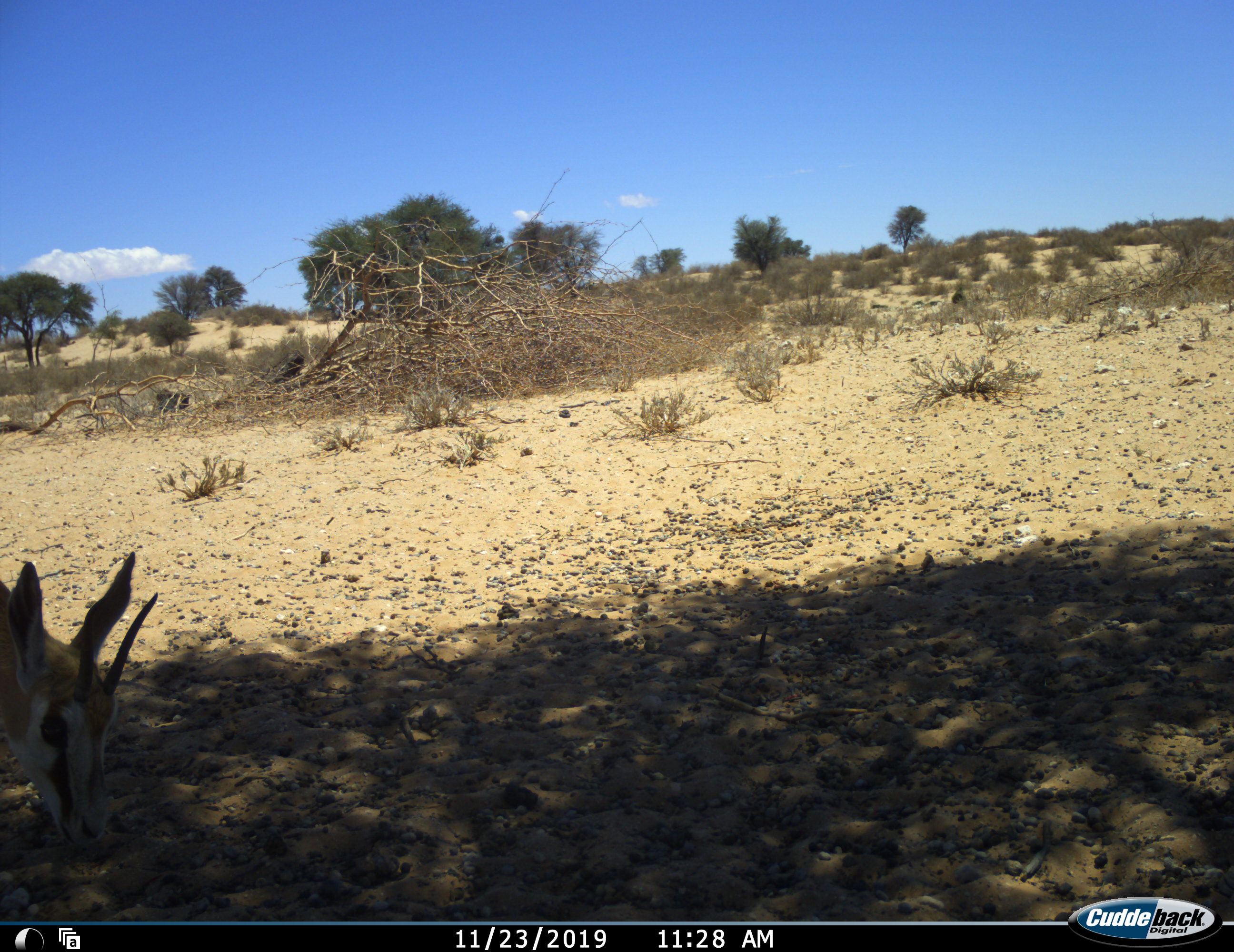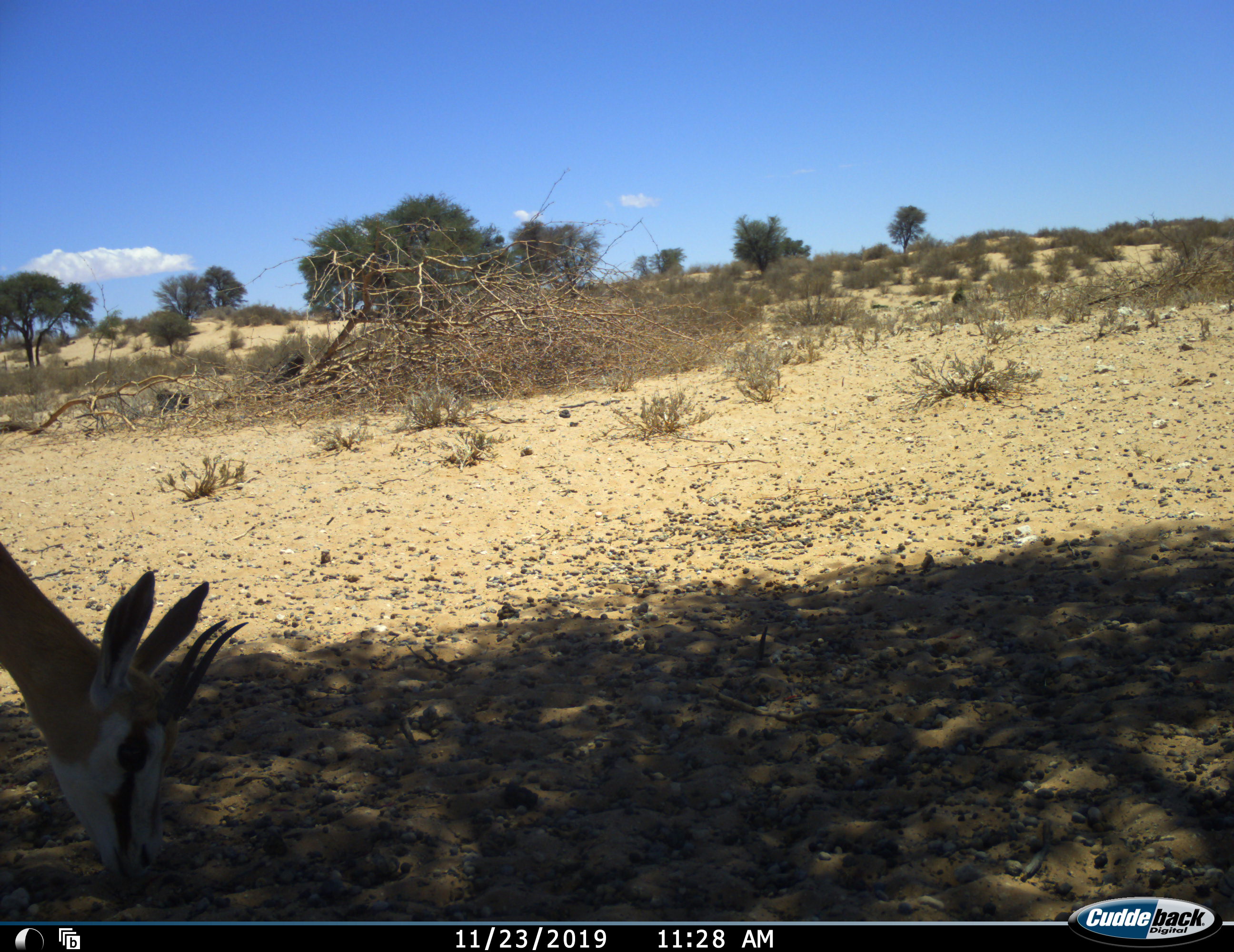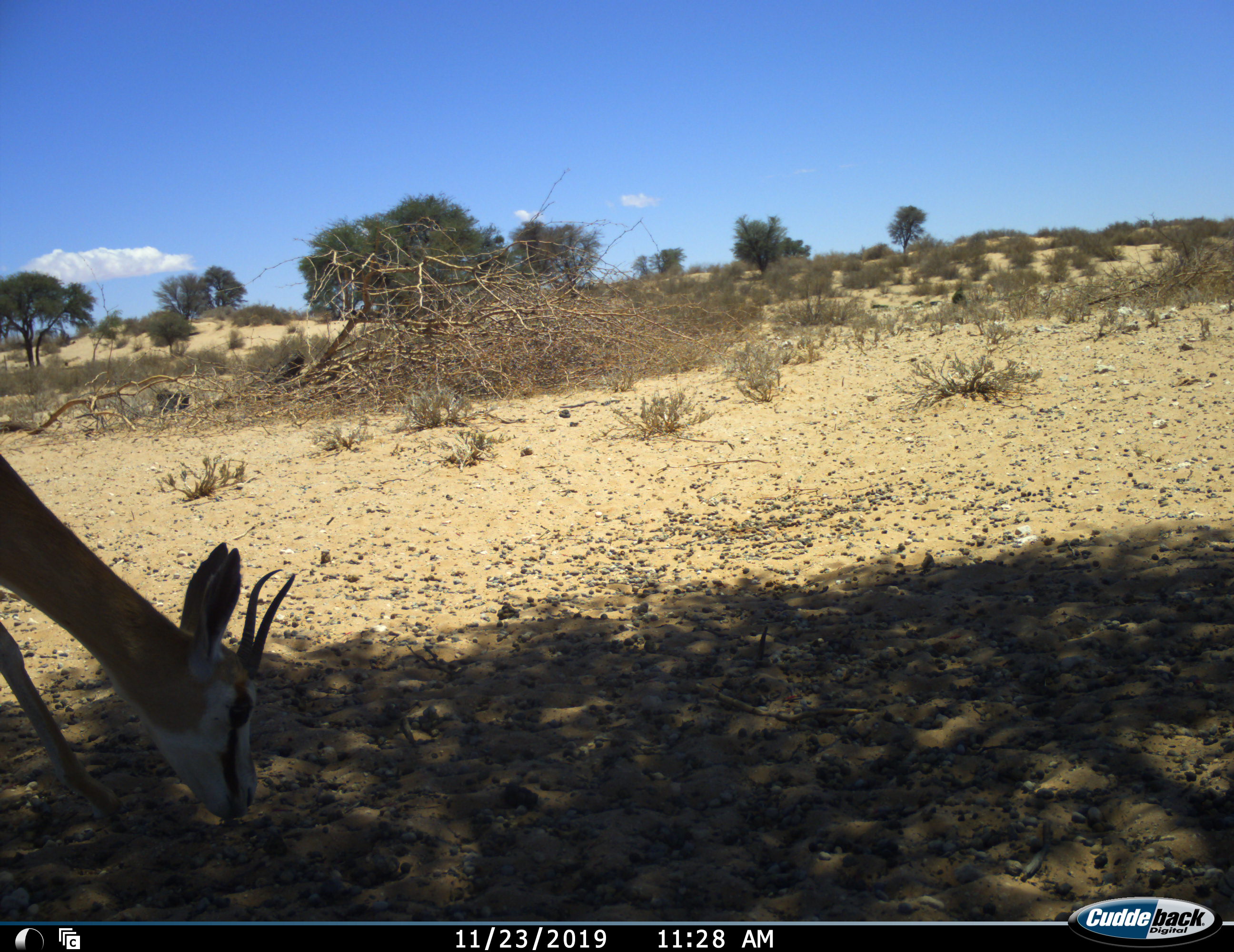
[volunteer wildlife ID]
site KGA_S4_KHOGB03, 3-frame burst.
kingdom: Animalia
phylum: Chordata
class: Mammalia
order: Artiodactyla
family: Bovidae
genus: Antidorcas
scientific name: Antidorcas marsupialis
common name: springbok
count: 1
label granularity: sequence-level